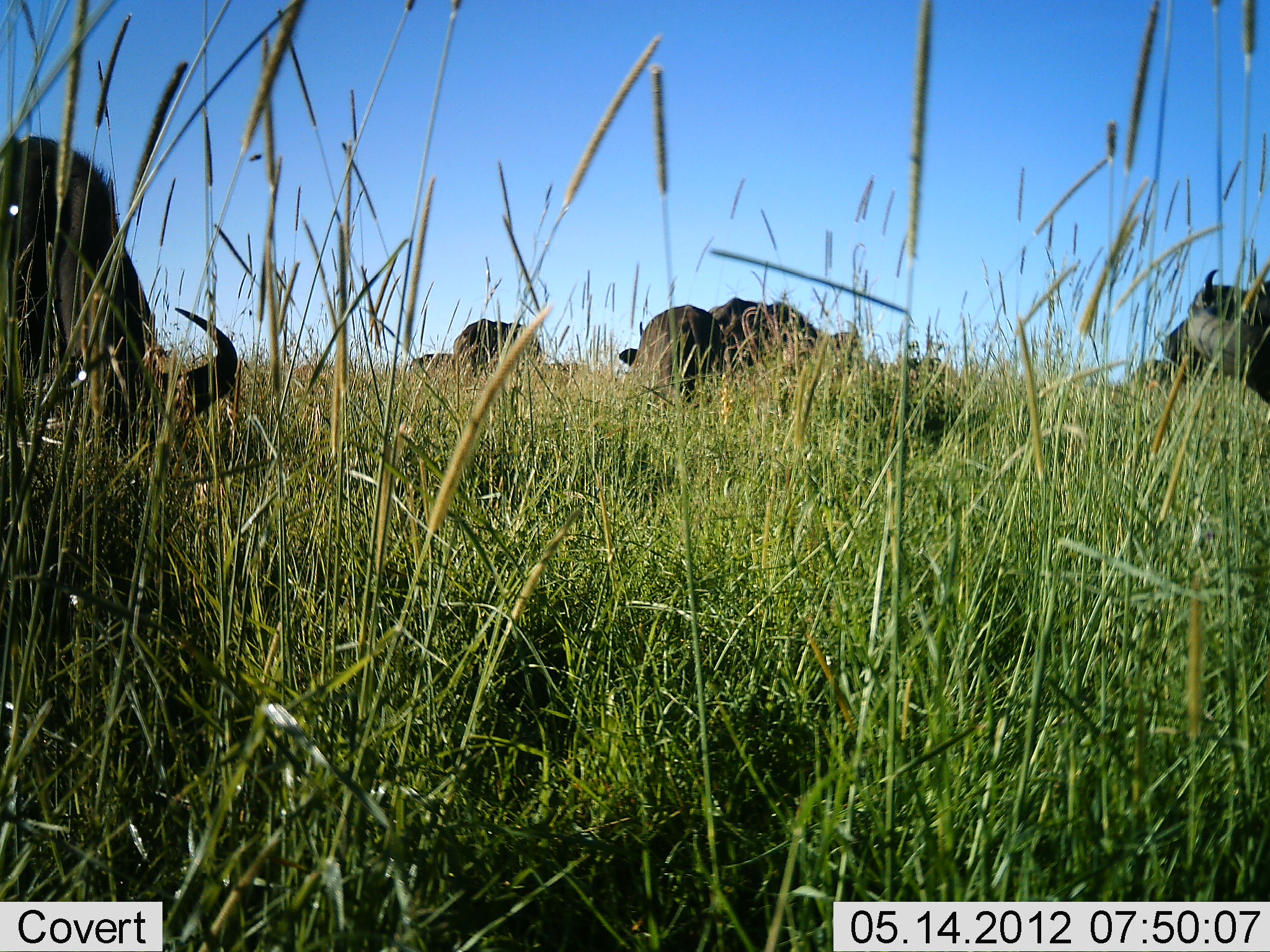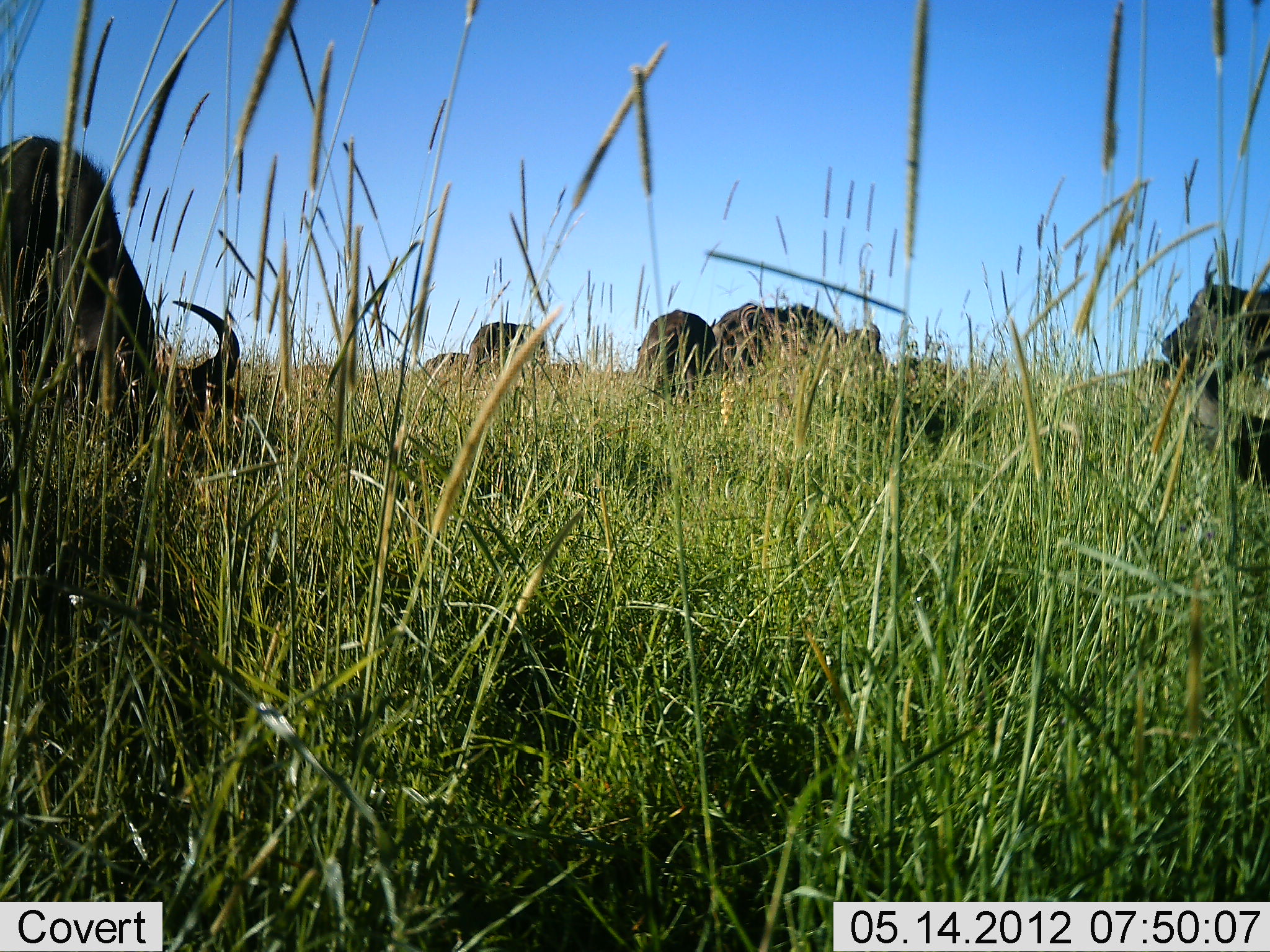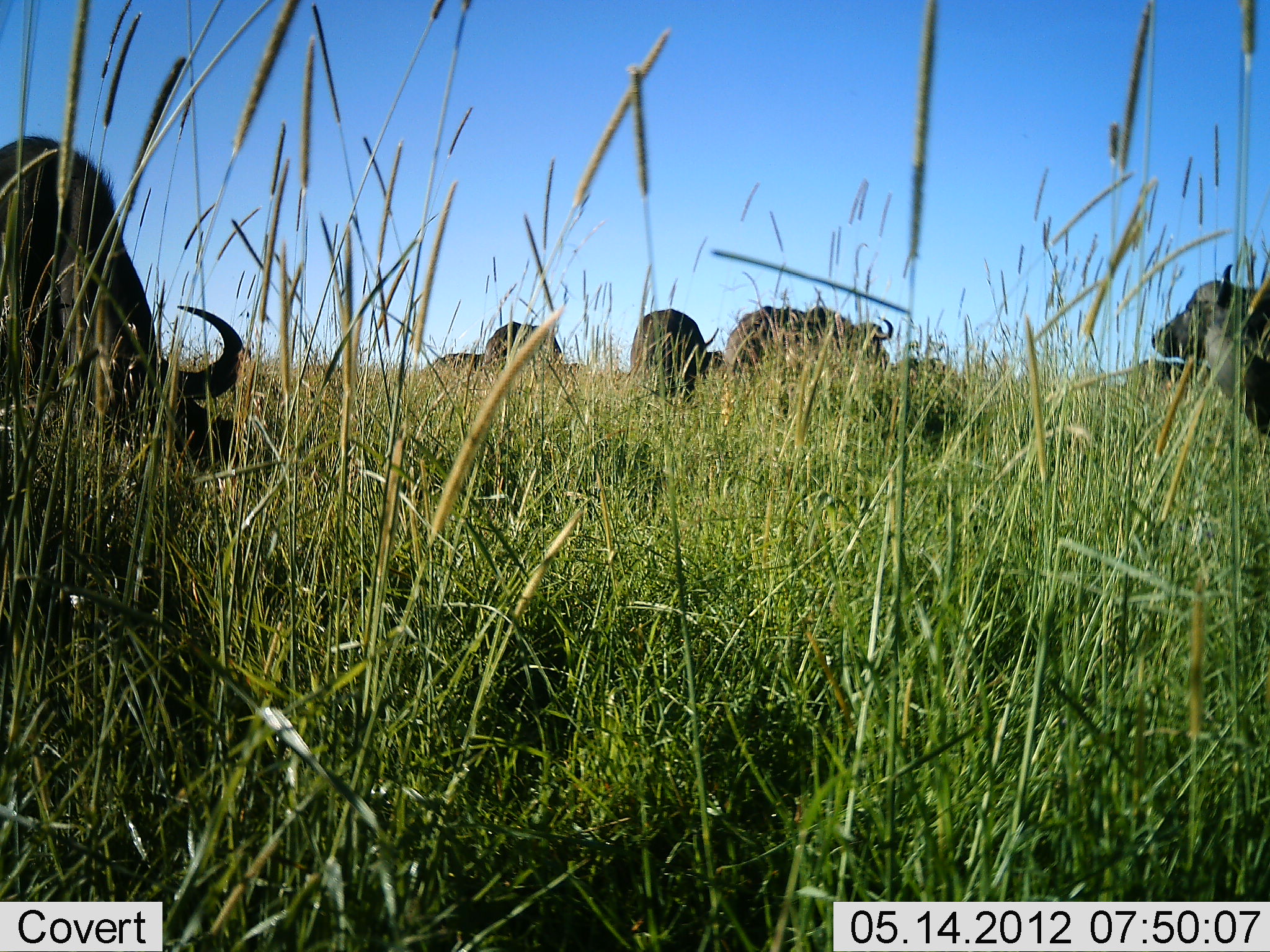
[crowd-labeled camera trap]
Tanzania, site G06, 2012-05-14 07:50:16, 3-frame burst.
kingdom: Animalia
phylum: Chordata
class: Mammalia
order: Artiodactyla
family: Bovidae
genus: Syncerus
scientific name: Syncerus caffer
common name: cape buffalo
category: buffalo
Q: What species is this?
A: Buffalo (cape buffalo) (Syncerus caffer).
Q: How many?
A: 7.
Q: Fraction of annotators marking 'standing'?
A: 50%.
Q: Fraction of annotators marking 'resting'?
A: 0%.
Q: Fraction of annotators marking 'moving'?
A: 0%.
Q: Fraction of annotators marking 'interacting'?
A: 0%.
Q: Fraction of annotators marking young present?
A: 0%.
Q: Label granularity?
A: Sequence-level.